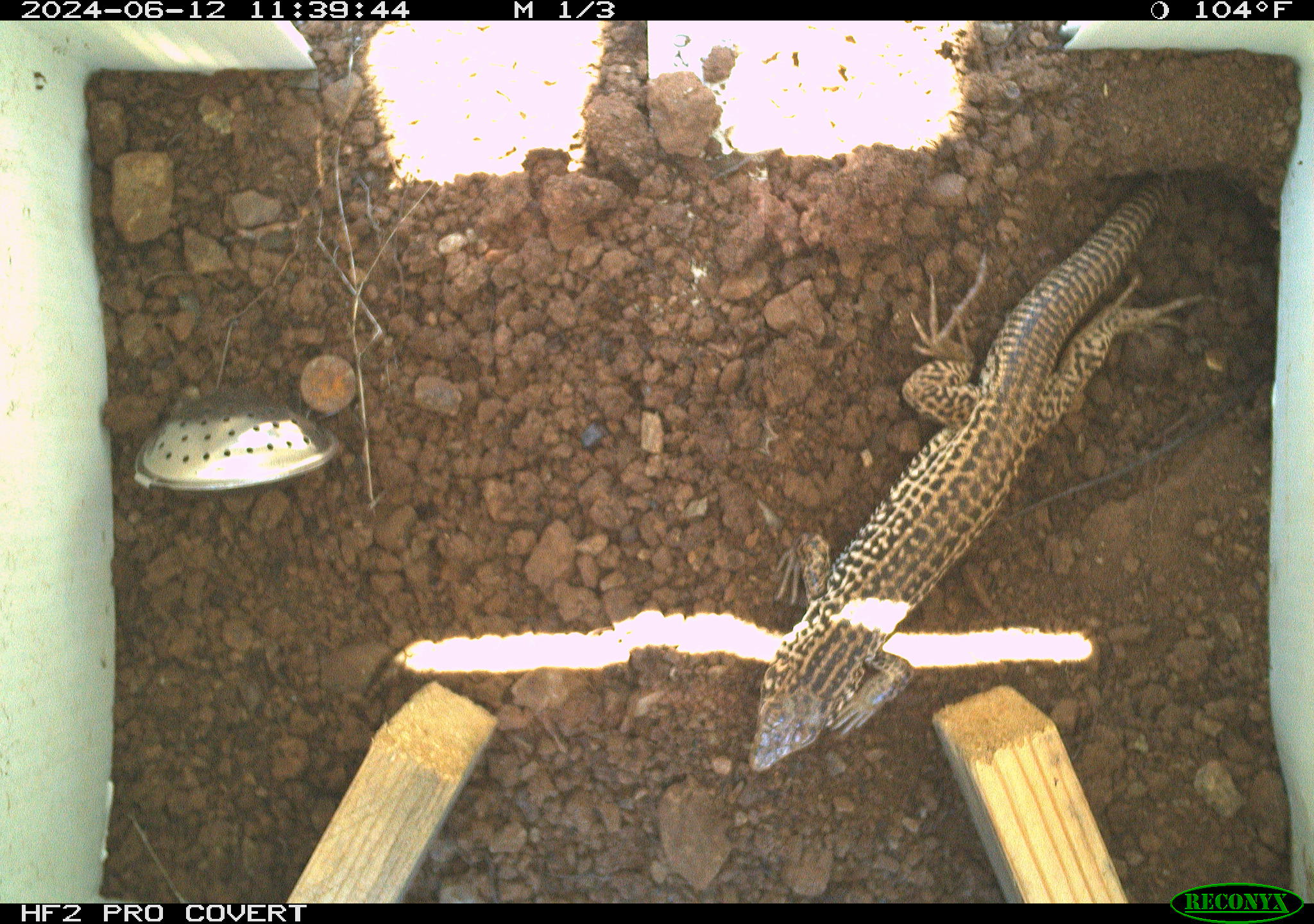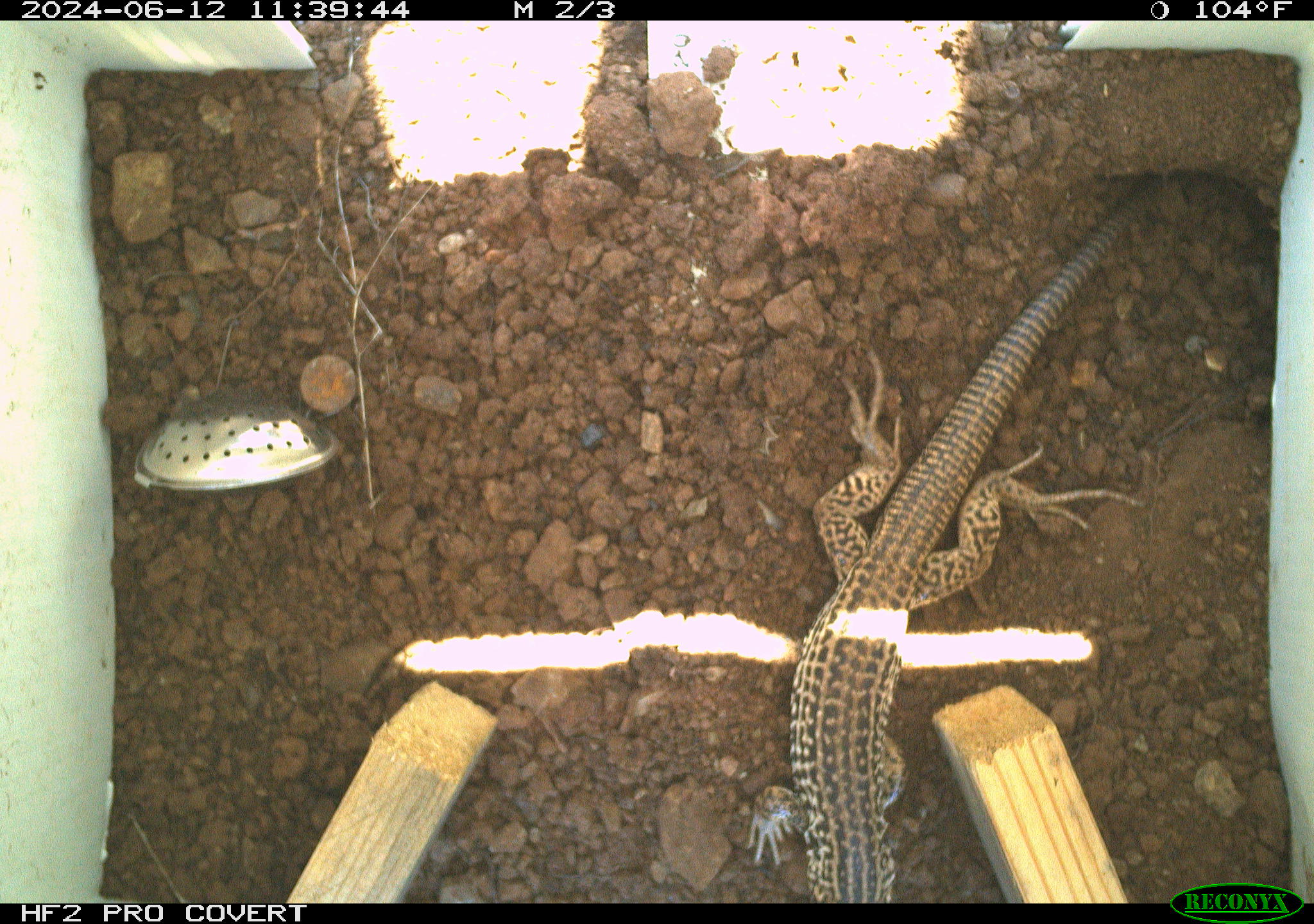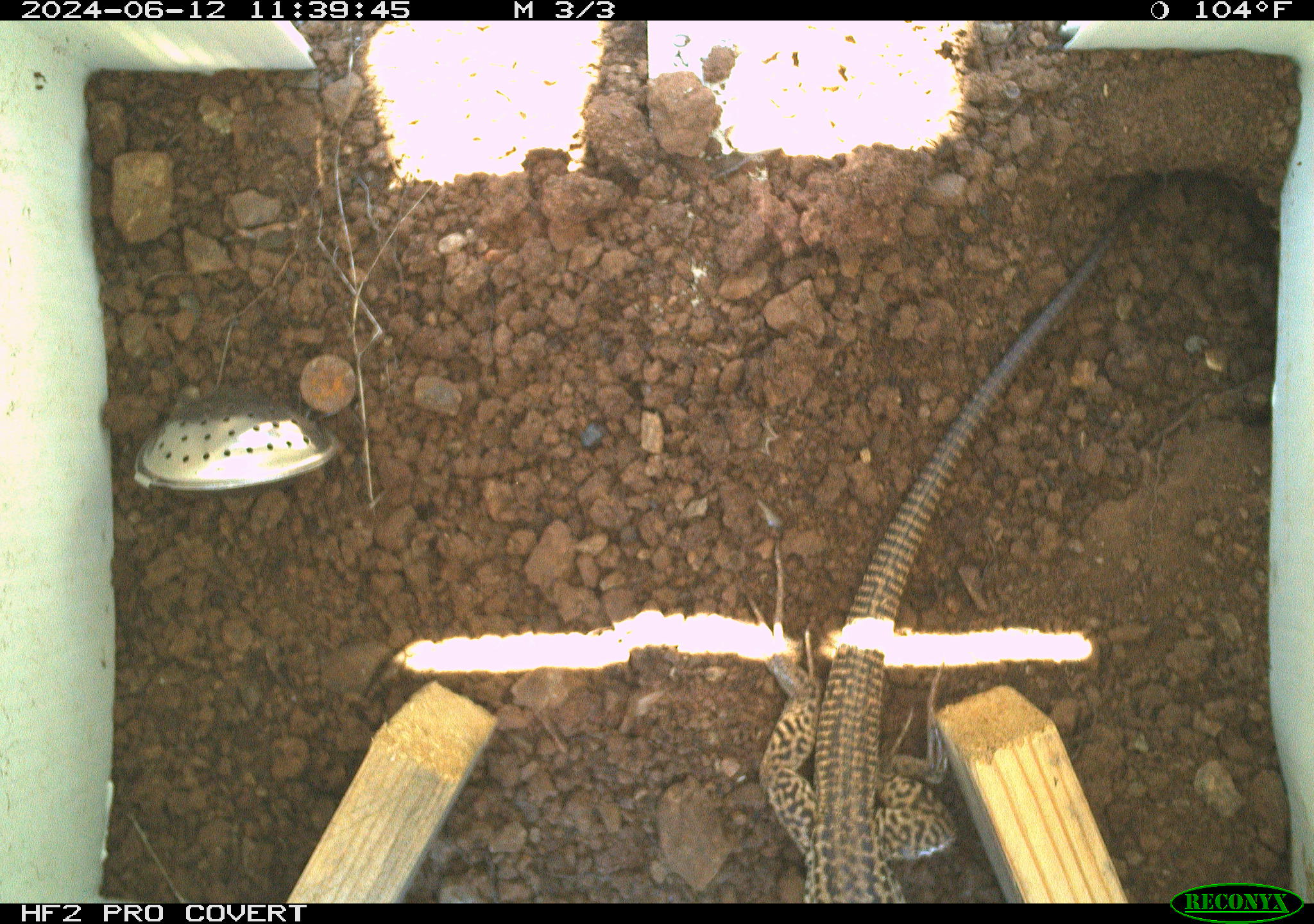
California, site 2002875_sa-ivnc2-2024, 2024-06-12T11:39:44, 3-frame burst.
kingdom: Animalia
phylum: Chordata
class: Reptilia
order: Squamata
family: Teiidae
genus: Aspidoscelis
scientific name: Aspidoscelis tigris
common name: western whiptail